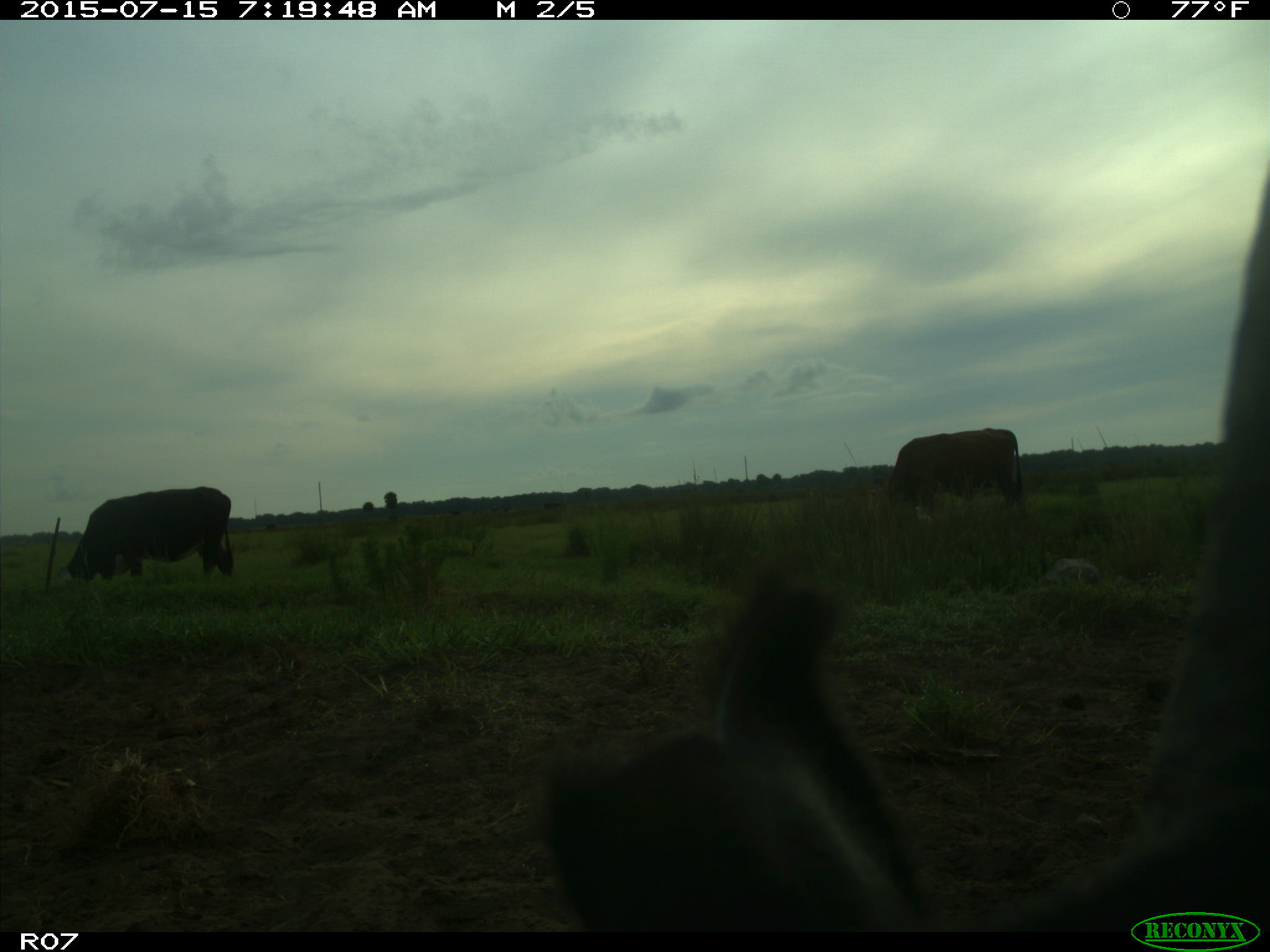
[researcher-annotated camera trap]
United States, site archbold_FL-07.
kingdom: Animalia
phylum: Chordata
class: Mammalia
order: Artiodactyla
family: Bovidae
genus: Bos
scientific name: Bos taurus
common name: domestic cow